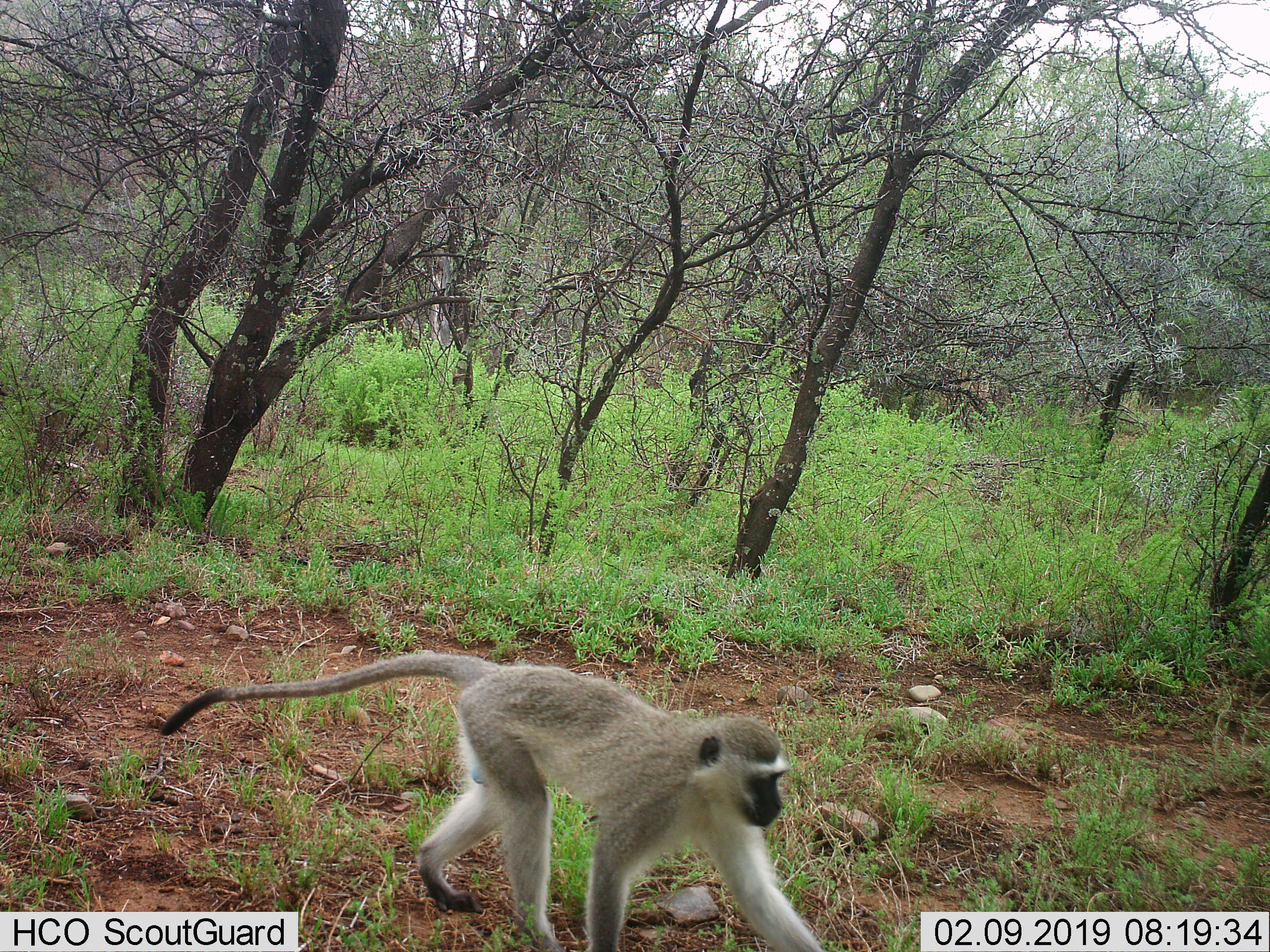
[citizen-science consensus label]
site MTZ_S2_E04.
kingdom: Animalia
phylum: Chordata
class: Mammalia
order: Primates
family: Cercopithecidae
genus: Chlorocebus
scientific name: Chlorocebus pygerythrus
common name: vervet monkey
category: monkeyvervet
Monkeyvervet (vervet monkey) (Chlorocebus pygerythrus), count 1. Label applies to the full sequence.